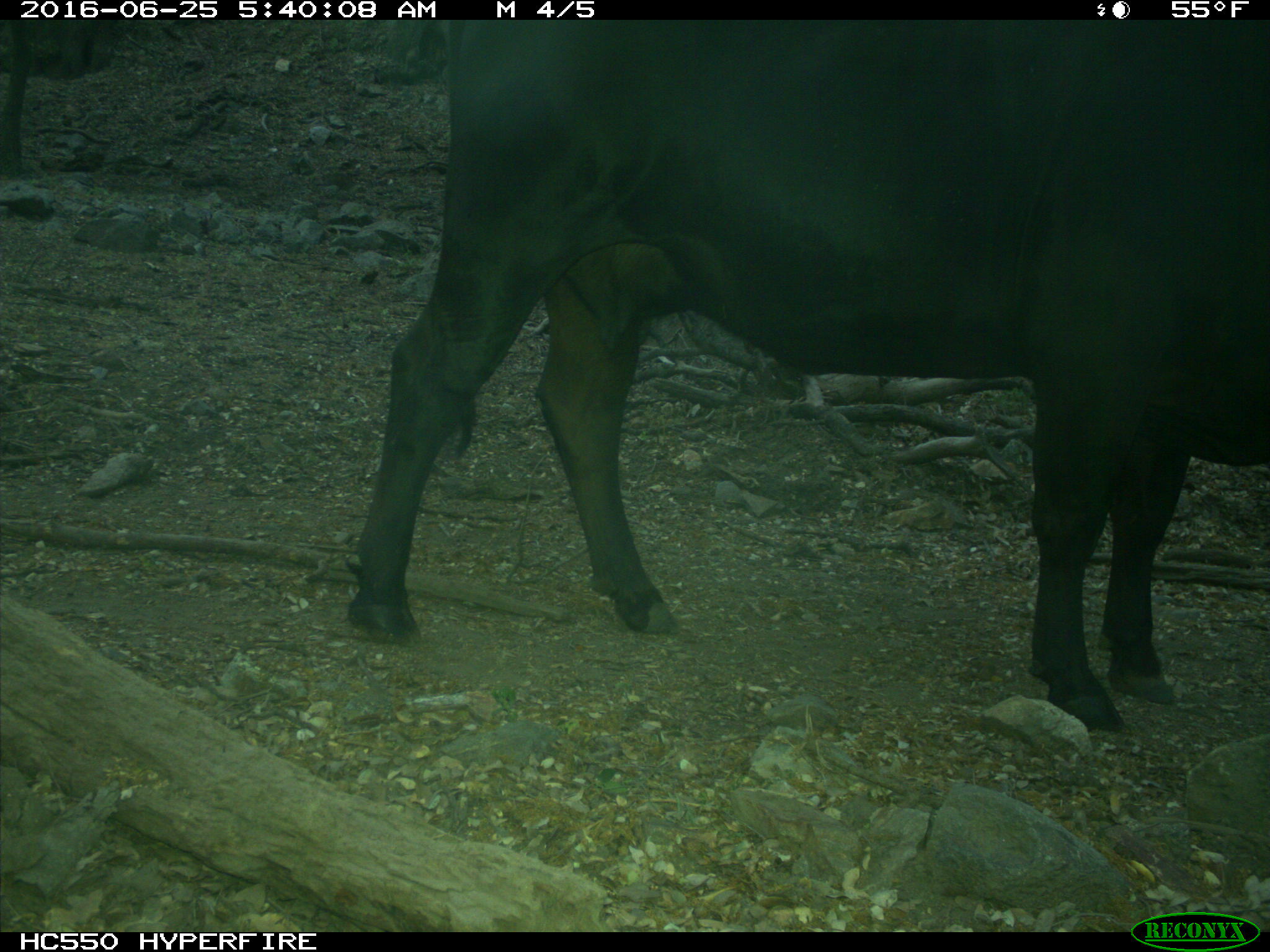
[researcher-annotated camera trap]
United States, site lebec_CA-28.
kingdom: Animalia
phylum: Chordata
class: Mammalia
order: Artiodactyla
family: Bovidae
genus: Bos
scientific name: Bos taurus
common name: domestic cow